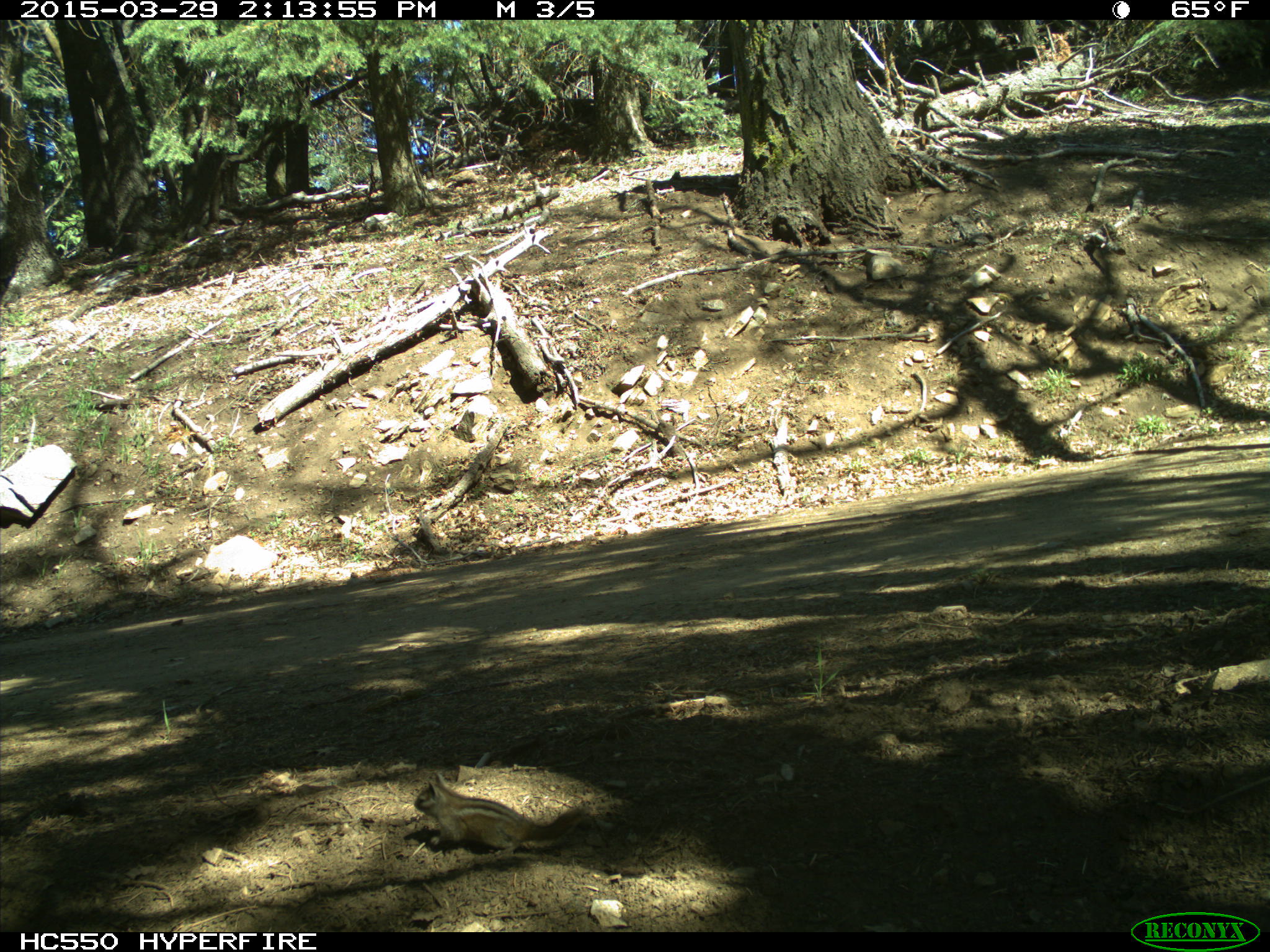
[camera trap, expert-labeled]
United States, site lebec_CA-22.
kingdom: Animalia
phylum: Chordata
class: Mammalia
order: Rodentia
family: Sciuridae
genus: Tamias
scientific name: Tamias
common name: chipmunk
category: unidentified chipmunk